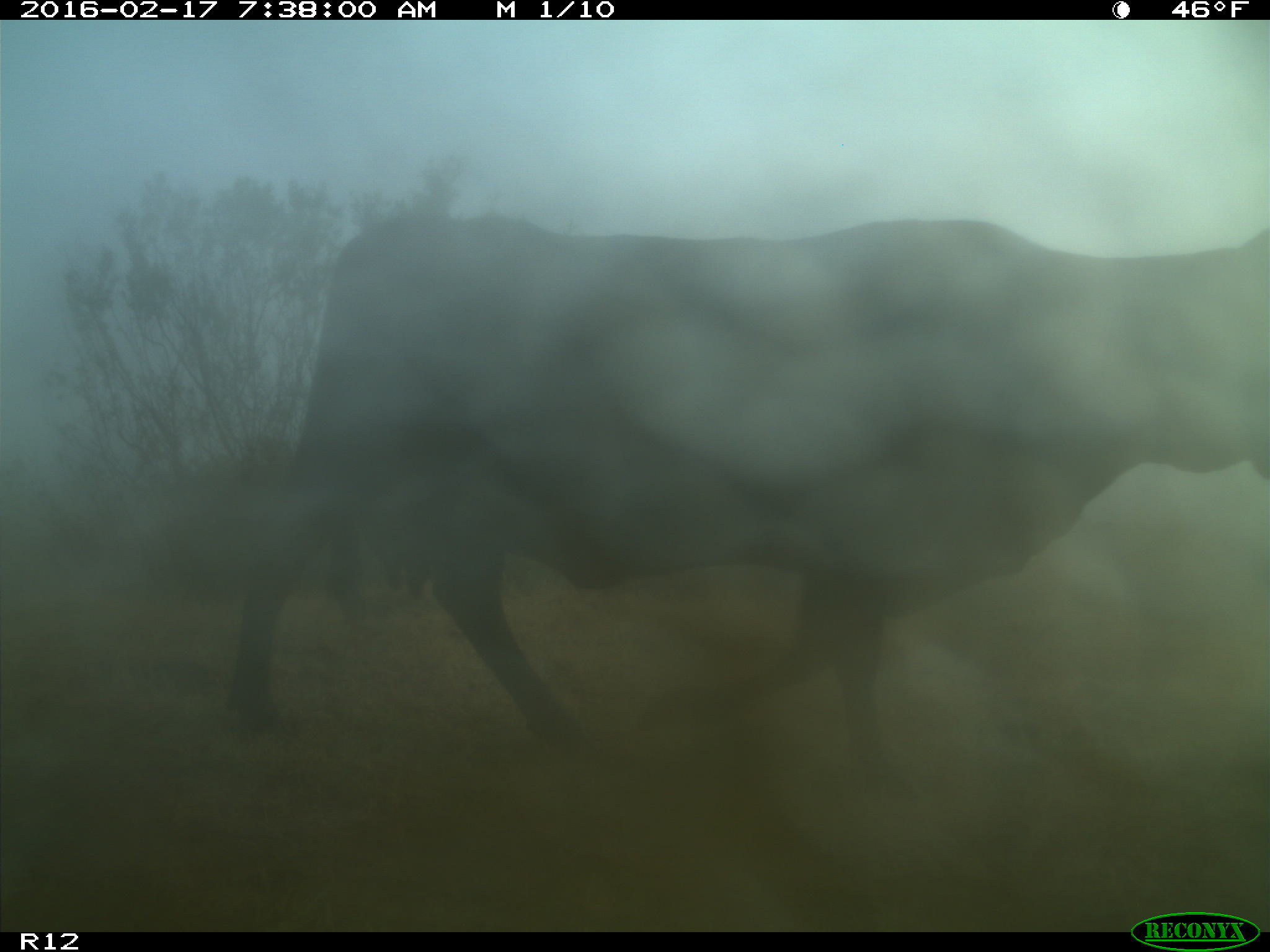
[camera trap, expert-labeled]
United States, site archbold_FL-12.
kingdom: Animalia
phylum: Chordata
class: Mammalia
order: Artiodactyla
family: Bovidae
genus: Bos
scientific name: Bos taurus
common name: domestic cow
Bos taurus (domestic cow).